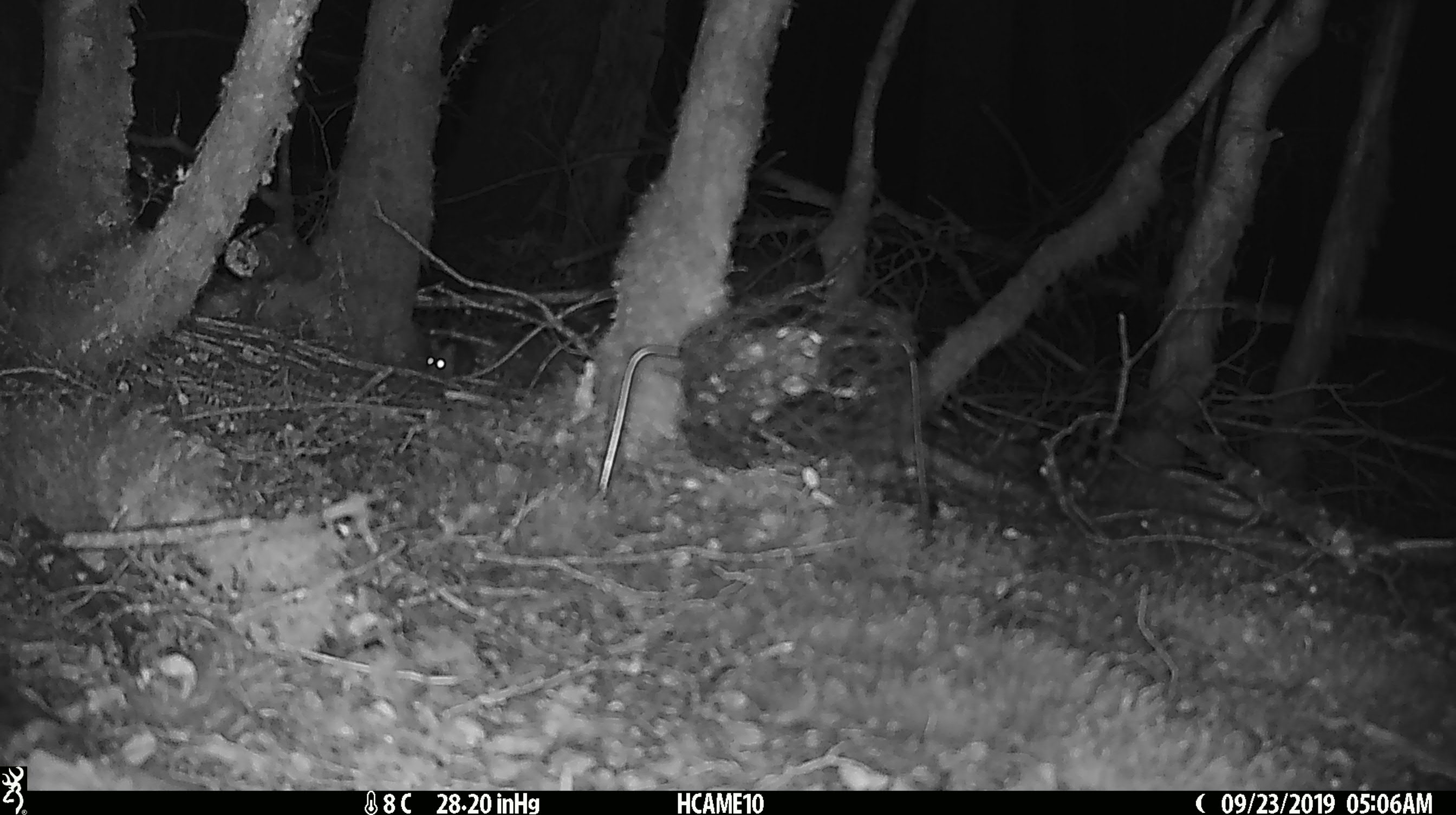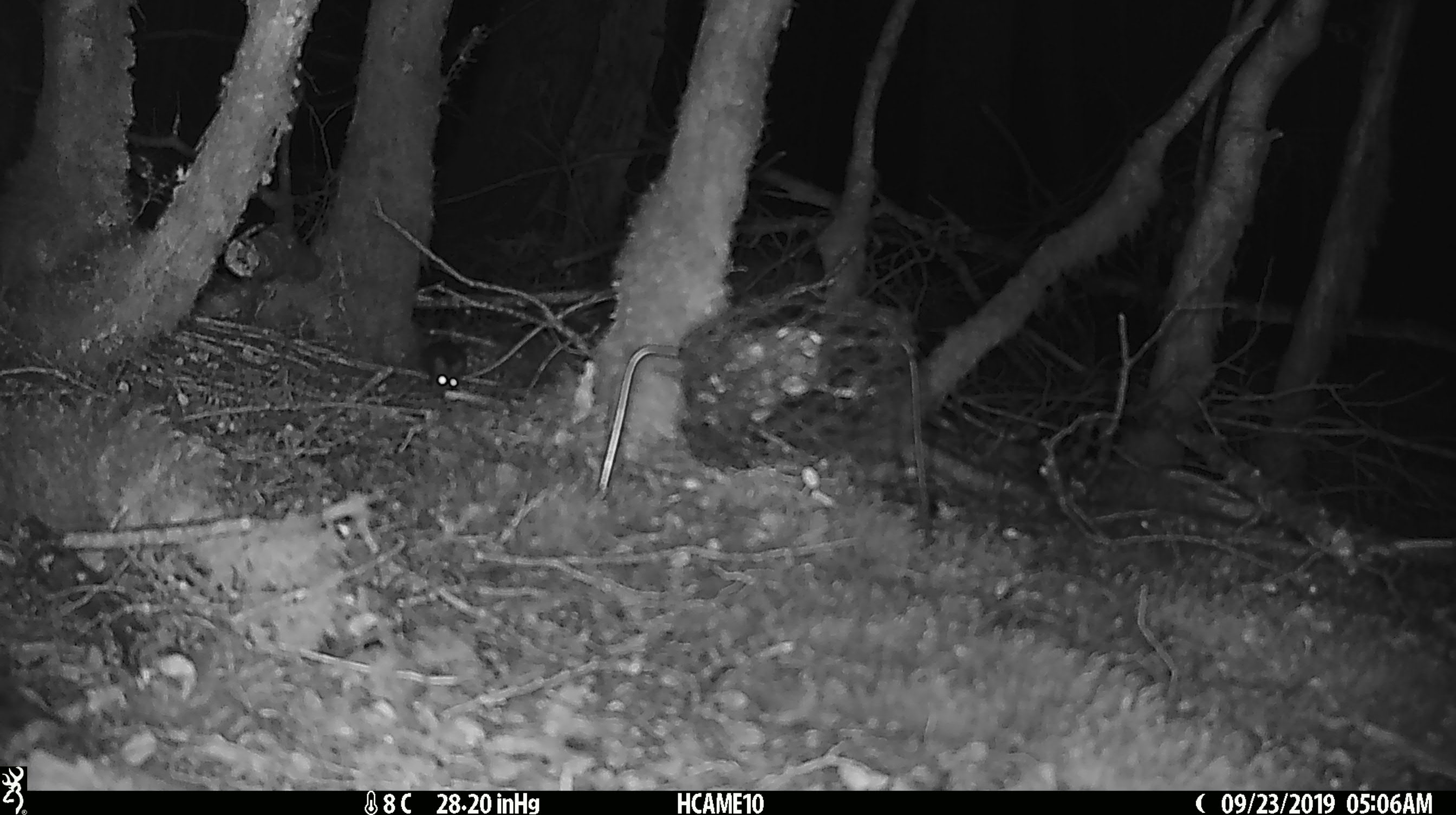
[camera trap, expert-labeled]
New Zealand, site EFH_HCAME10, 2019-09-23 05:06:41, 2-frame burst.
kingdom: Animalia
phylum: Chordata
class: Mammalia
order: Rodentia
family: Muridae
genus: Mus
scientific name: Mus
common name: mouse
Mouse (Mus).